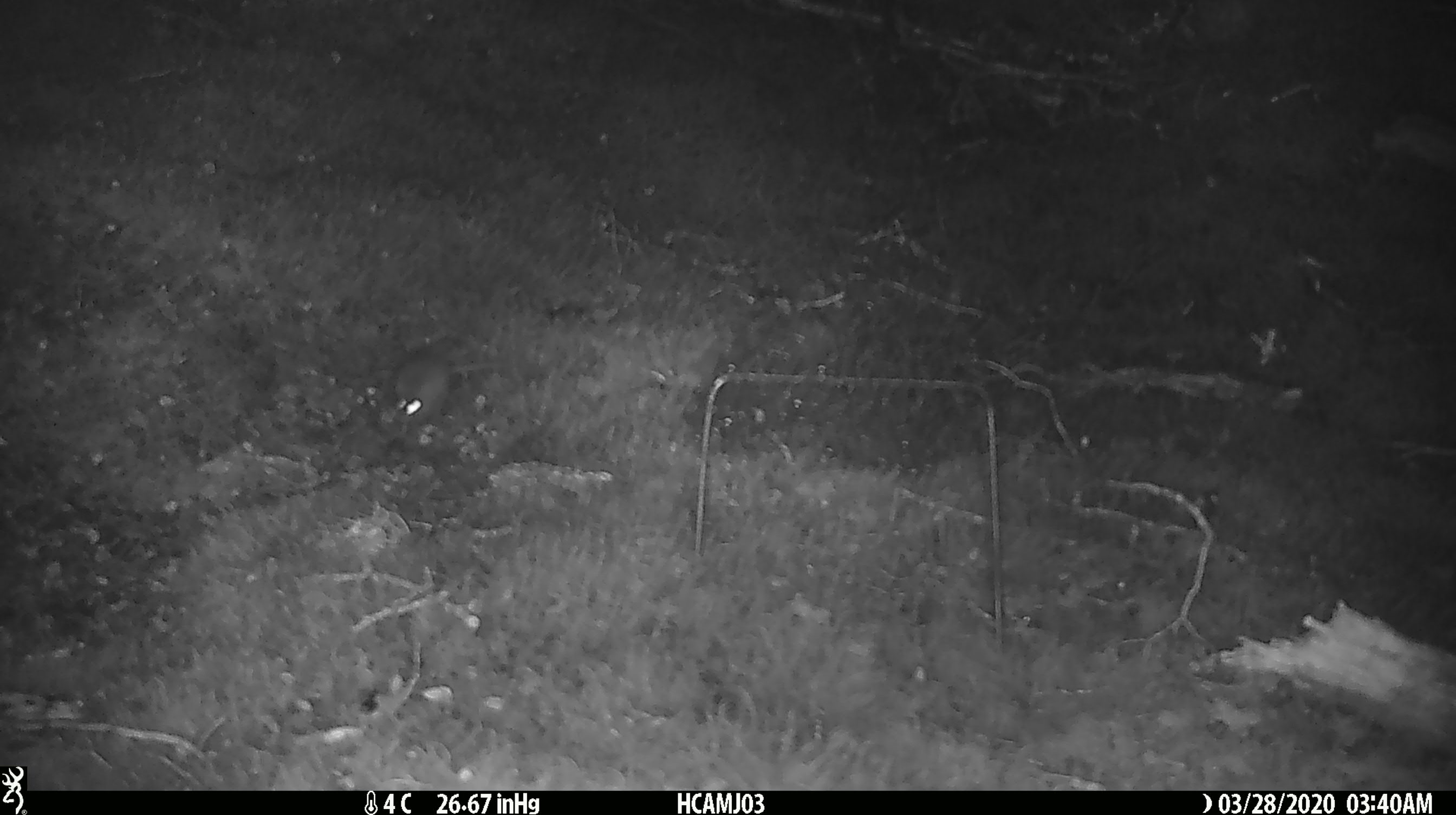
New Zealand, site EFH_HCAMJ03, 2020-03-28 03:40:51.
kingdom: Animalia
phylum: Chordata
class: Mammalia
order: Rodentia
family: Muridae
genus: Mus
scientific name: Mus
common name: mouse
Mouse (Mus).